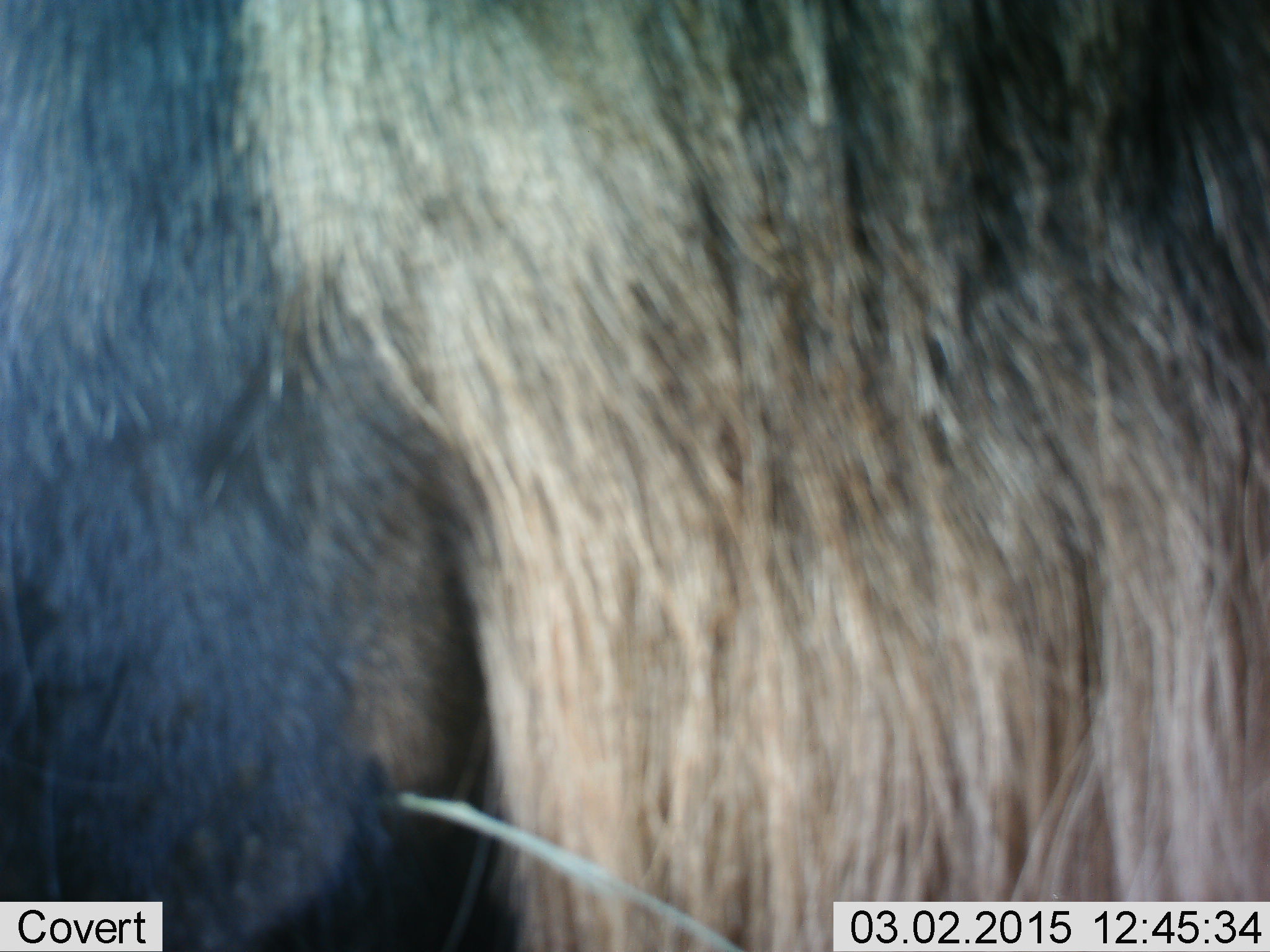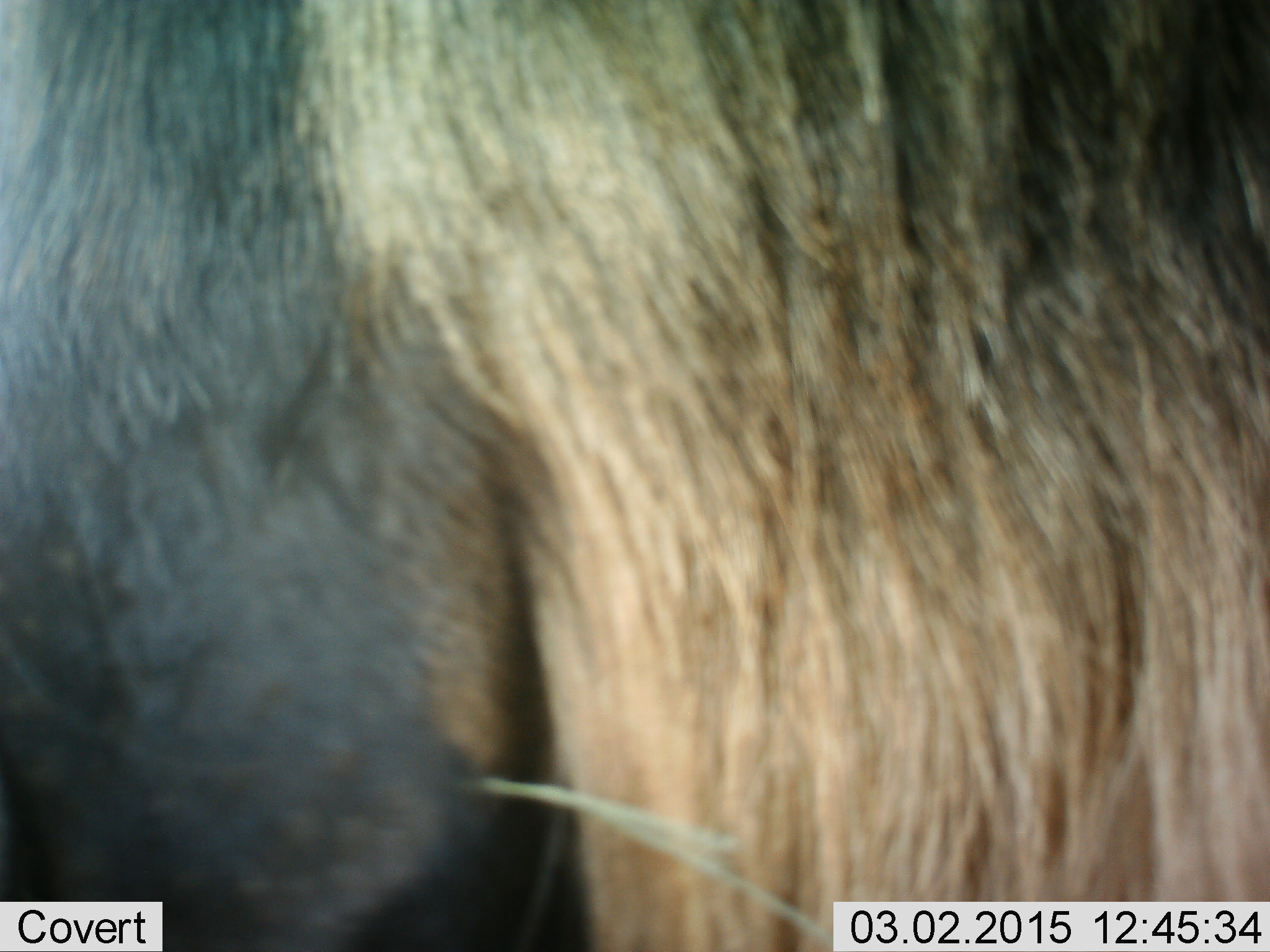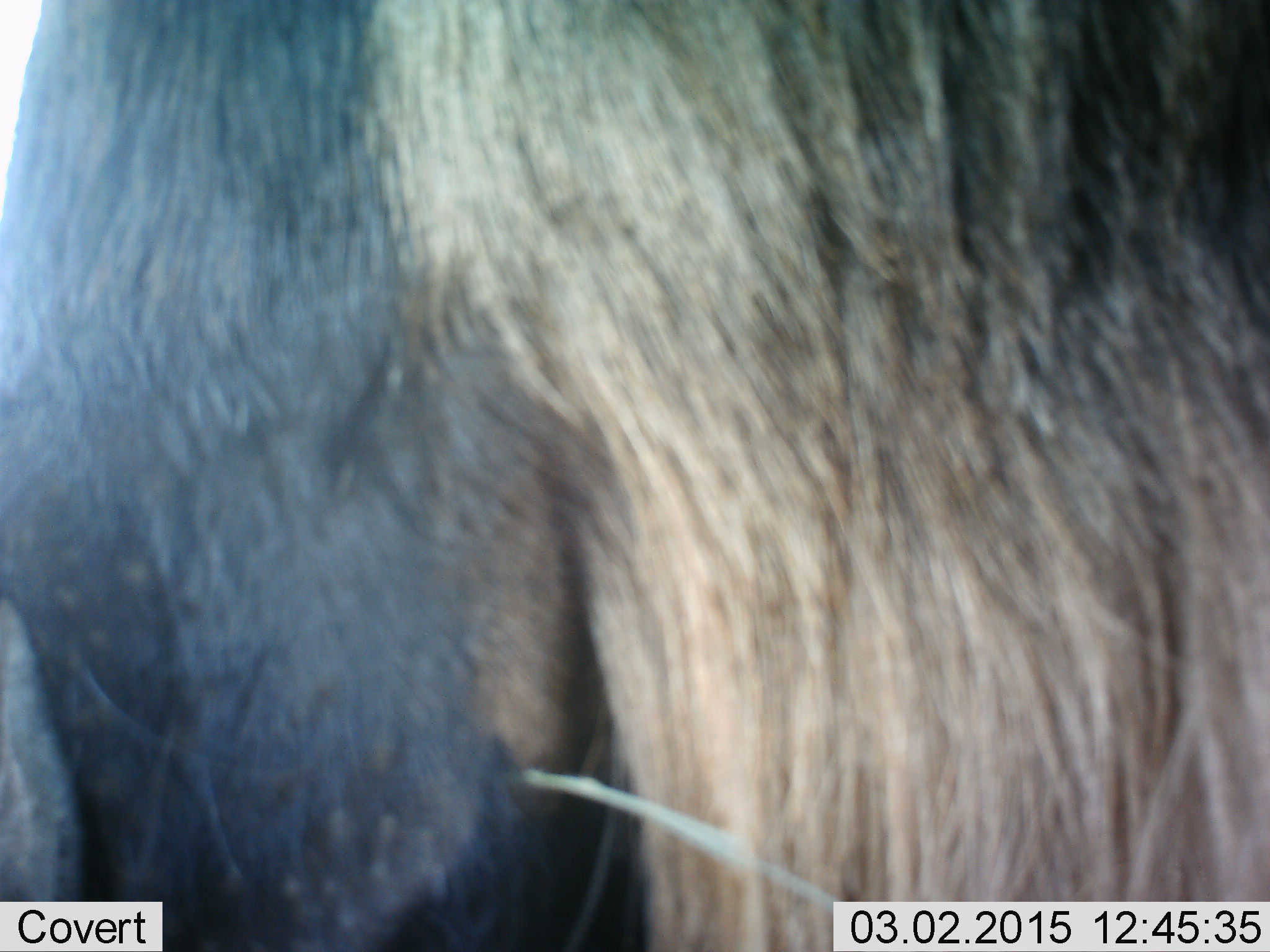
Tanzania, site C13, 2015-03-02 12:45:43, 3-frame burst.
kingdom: Animalia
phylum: Chordata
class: Mammalia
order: Artiodactyla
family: Bovidae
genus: Connochaetes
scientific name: Connochaetes taurinus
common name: blue wildebeest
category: wildebeest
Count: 1.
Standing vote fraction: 80%.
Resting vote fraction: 0%.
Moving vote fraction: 20%.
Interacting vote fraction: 0%.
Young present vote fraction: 0%.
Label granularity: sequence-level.